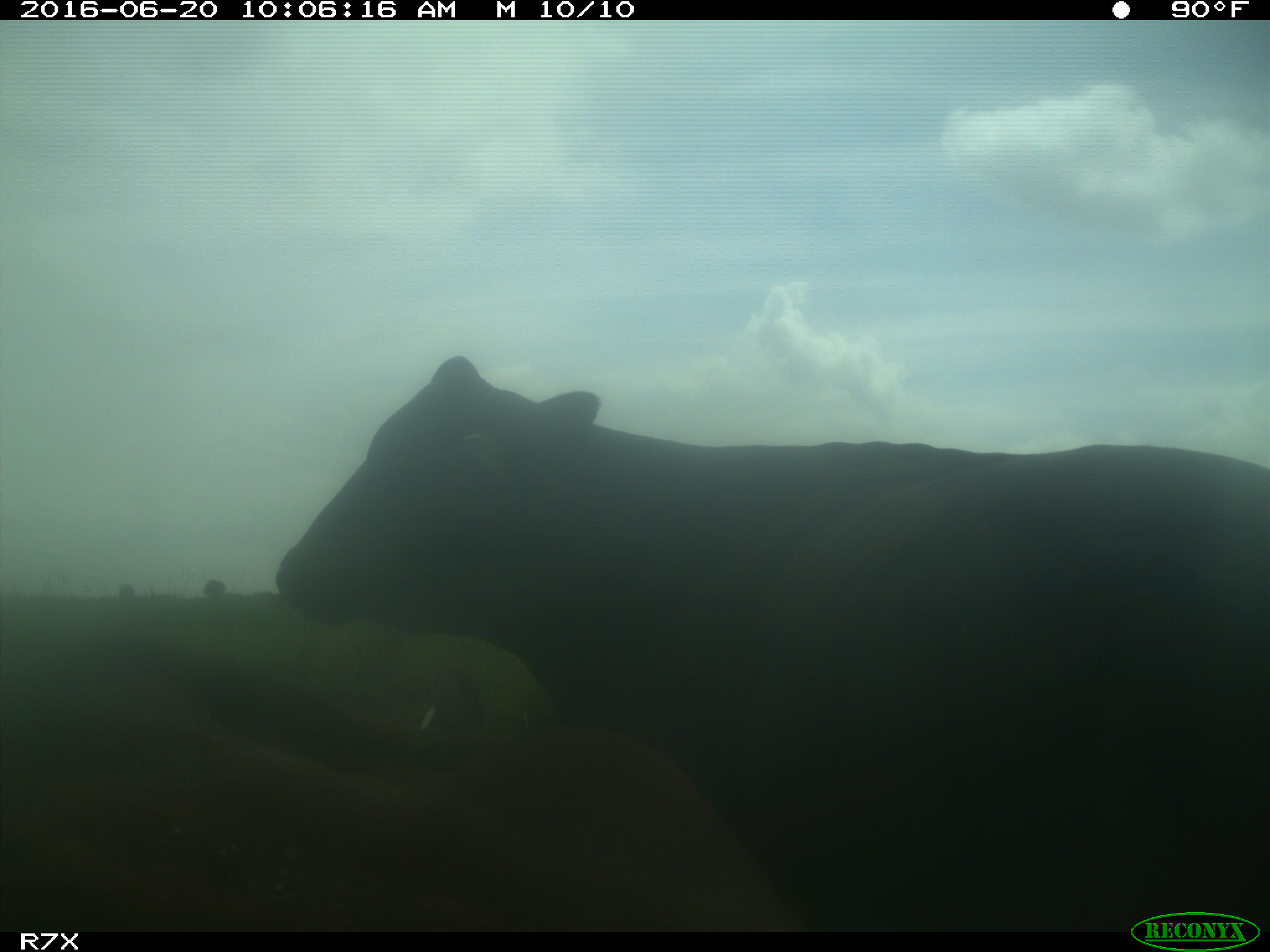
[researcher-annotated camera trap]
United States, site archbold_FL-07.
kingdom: Animalia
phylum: Chordata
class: Mammalia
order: Artiodactyla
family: Bovidae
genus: Bos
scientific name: Bos taurus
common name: domestic cow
Bos taurus (domestic cow).